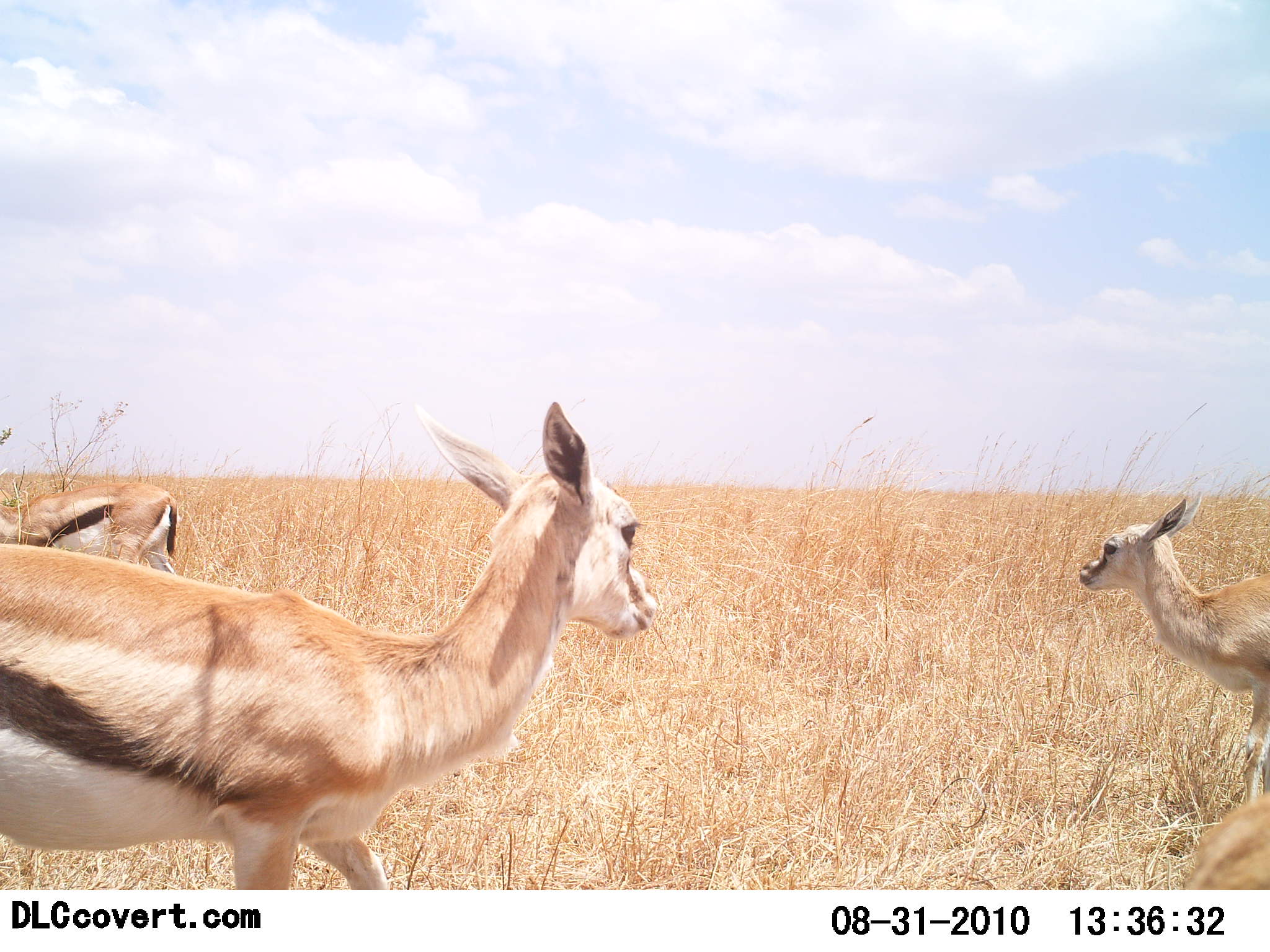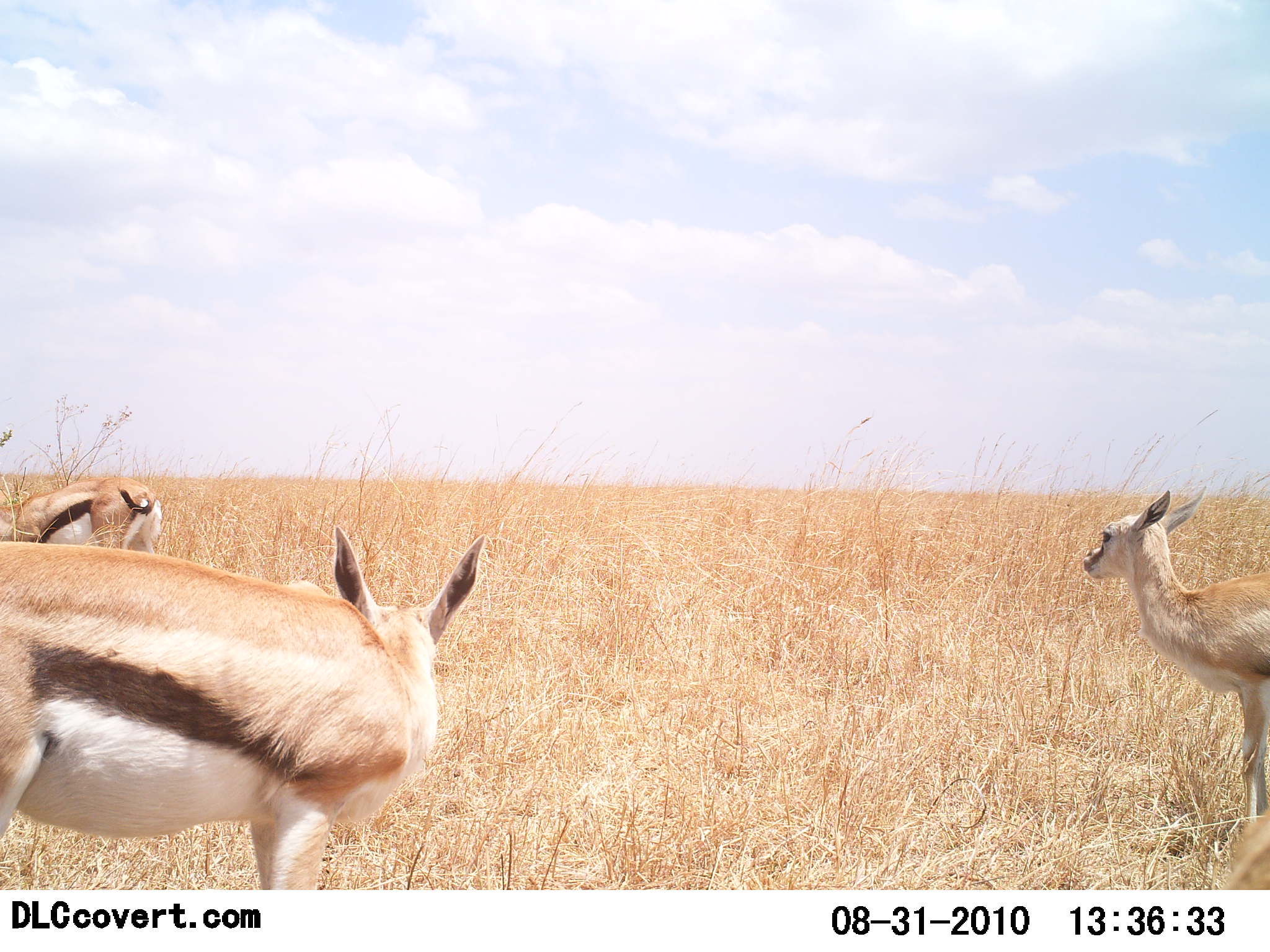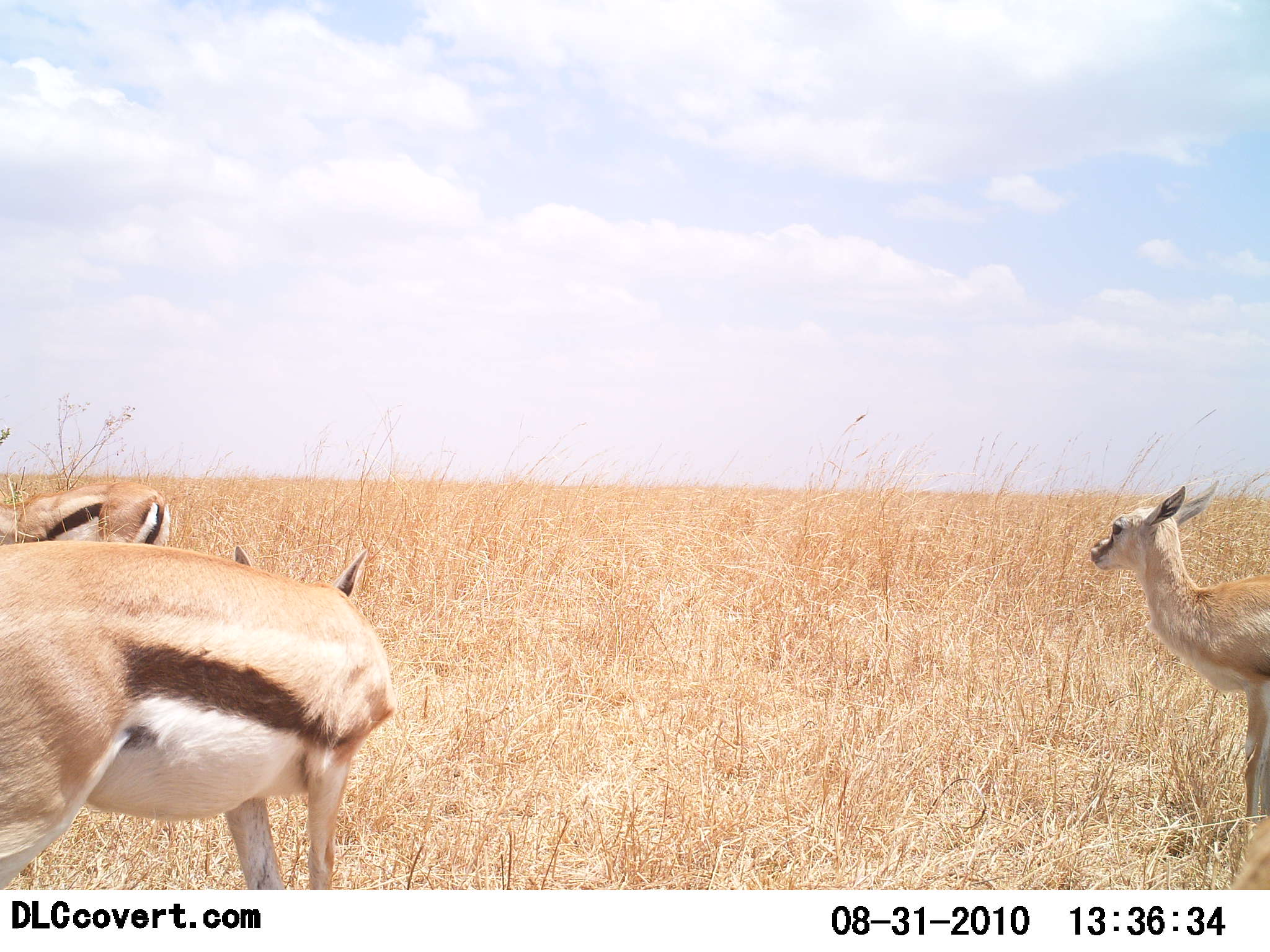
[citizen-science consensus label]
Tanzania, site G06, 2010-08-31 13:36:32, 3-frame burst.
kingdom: Animalia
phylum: Chordata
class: Mammalia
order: Artiodactyla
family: Bovidae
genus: Eudorcas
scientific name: Eudorcas thomsonii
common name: thomson's gazelle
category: gazellethomsons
Gazellethomsons (thomson's gazelle) (Eudorcas thomsonii), count 3. Behavior (volunteer vote fractions): standing 75%, resting 0%, moving 30%, interacting 5%. Young present (vote fraction): 25%. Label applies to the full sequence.